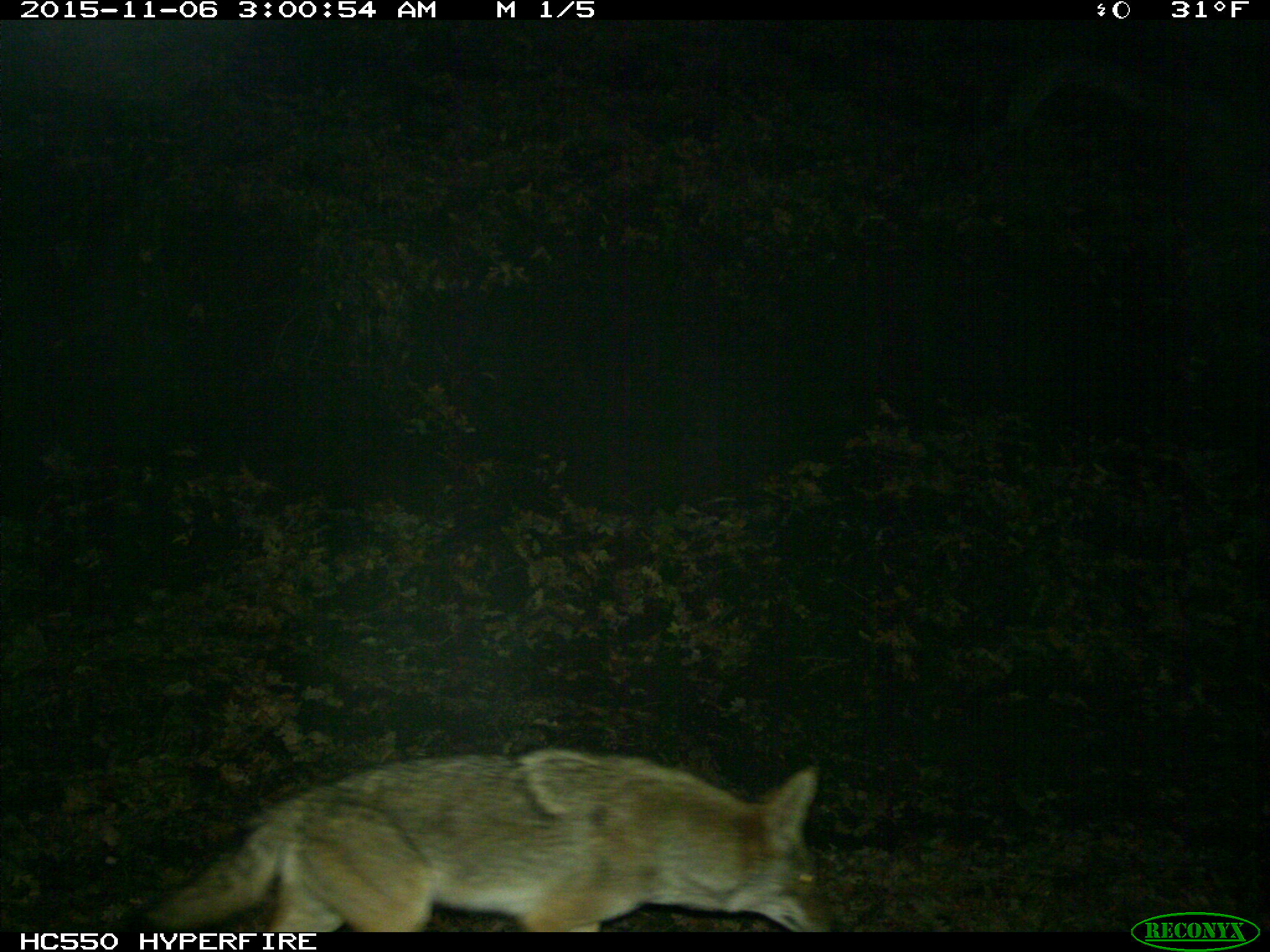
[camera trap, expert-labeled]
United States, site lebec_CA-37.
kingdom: Animalia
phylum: Chordata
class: Mammalia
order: Carnivora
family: Canidae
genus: Canis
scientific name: Canis latrans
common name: coyote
Canis latrans (coyote).